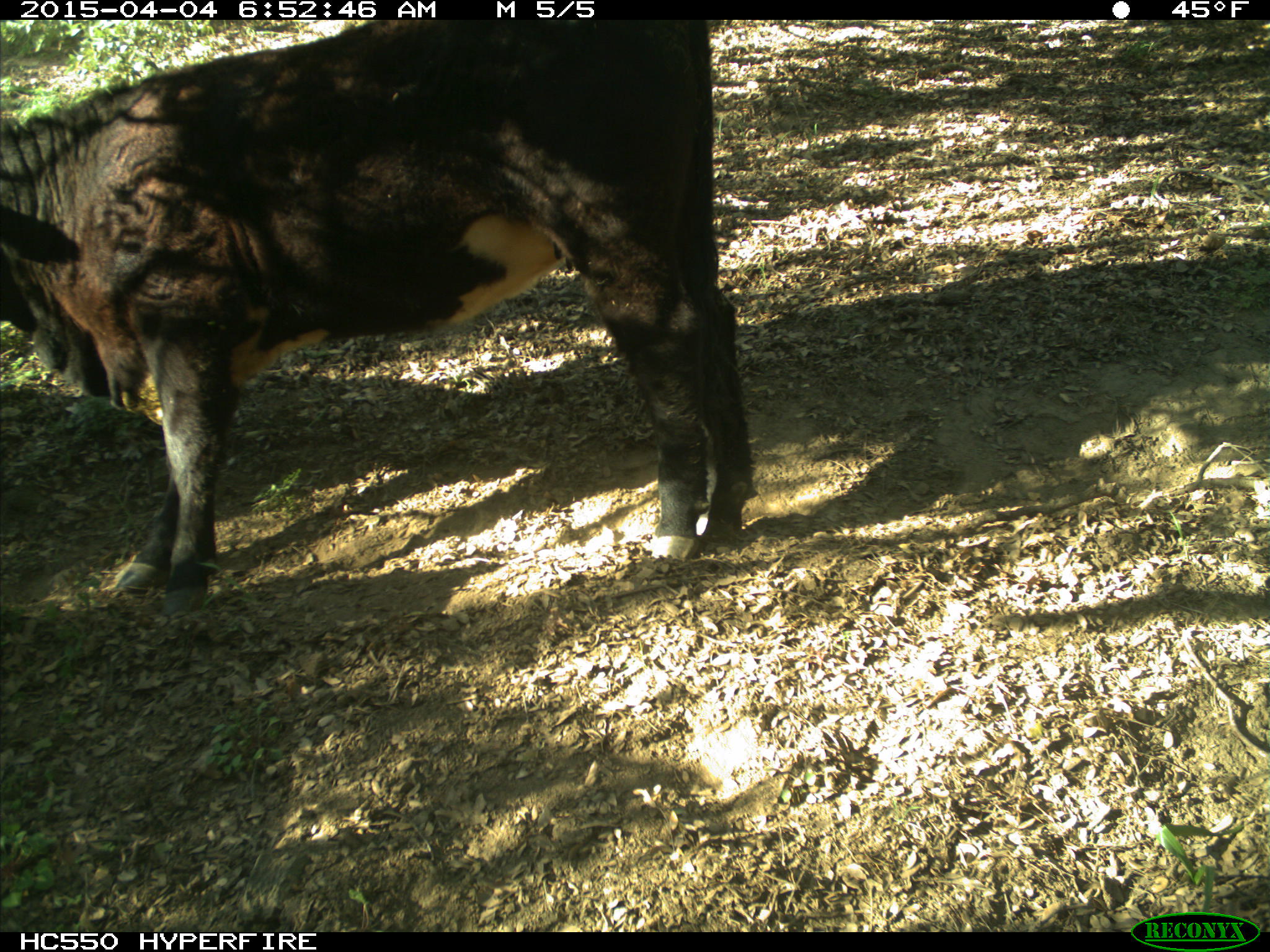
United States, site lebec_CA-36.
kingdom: Animalia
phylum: Chordata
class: Mammalia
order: Artiodactyla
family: Bovidae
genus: Bos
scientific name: Bos taurus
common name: domestic cow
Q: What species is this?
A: Bos taurus (domestic cow).